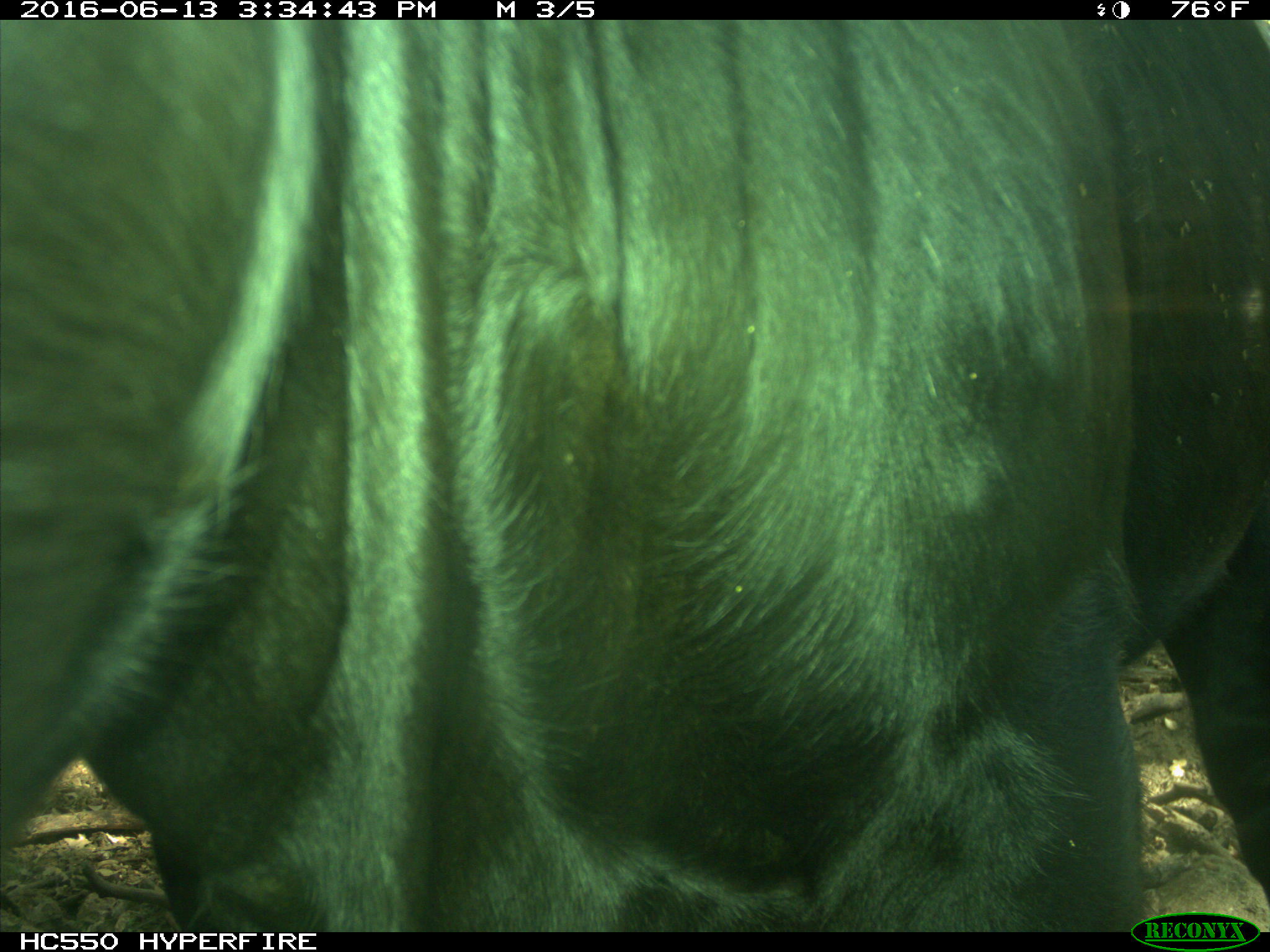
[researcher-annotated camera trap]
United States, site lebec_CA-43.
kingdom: Animalia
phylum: Chordata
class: Mammalia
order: Artiodactyla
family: Bovidae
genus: Bos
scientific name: Bos taurus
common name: domestic cow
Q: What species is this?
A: Bos taurus (domestic cow).